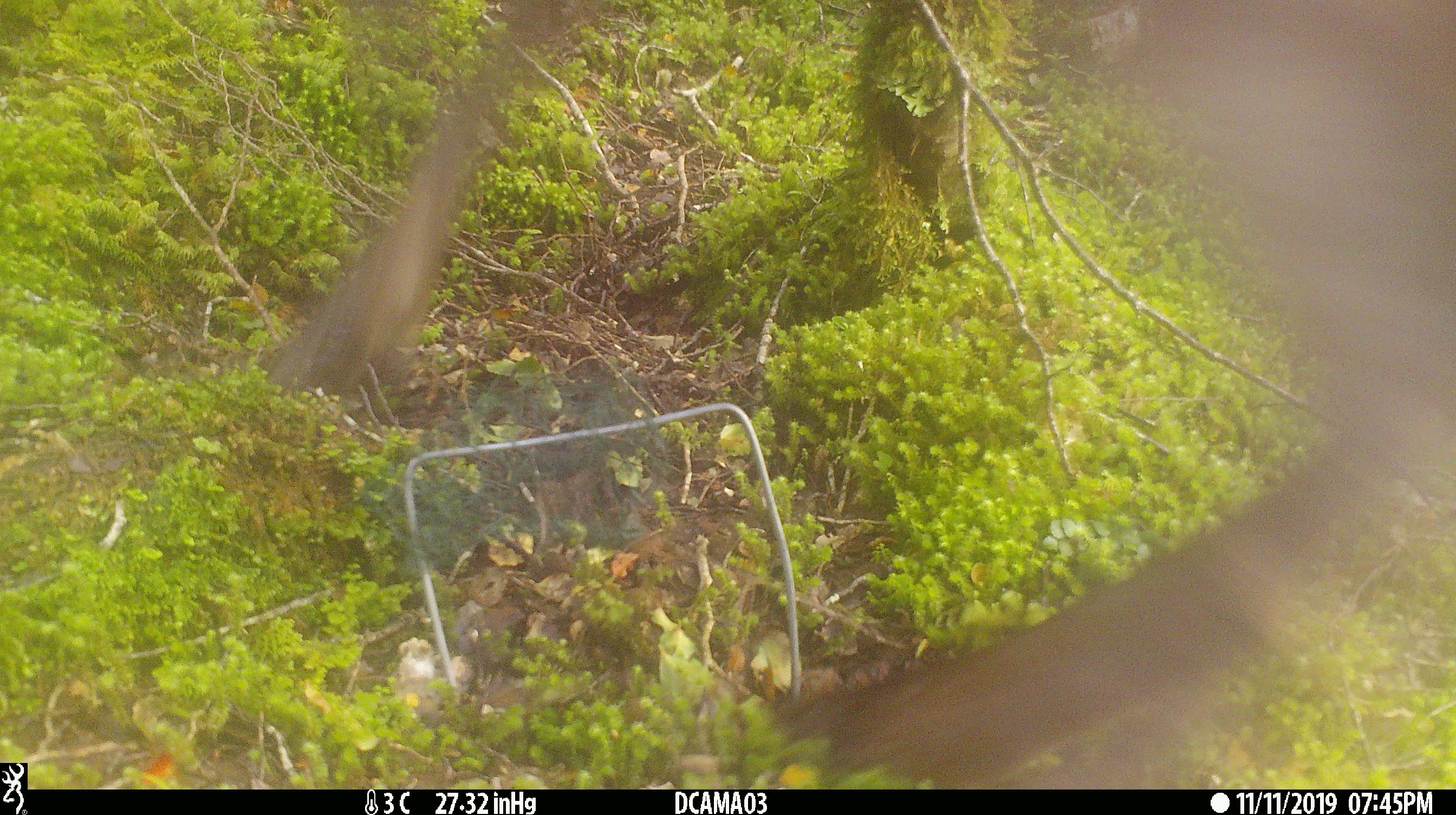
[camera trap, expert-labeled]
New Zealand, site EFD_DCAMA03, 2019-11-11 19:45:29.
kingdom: Animalia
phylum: Chordata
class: Mammalia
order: Artiodactyla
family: Cervidae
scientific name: Cervidae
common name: deer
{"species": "deer (Cervidae)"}